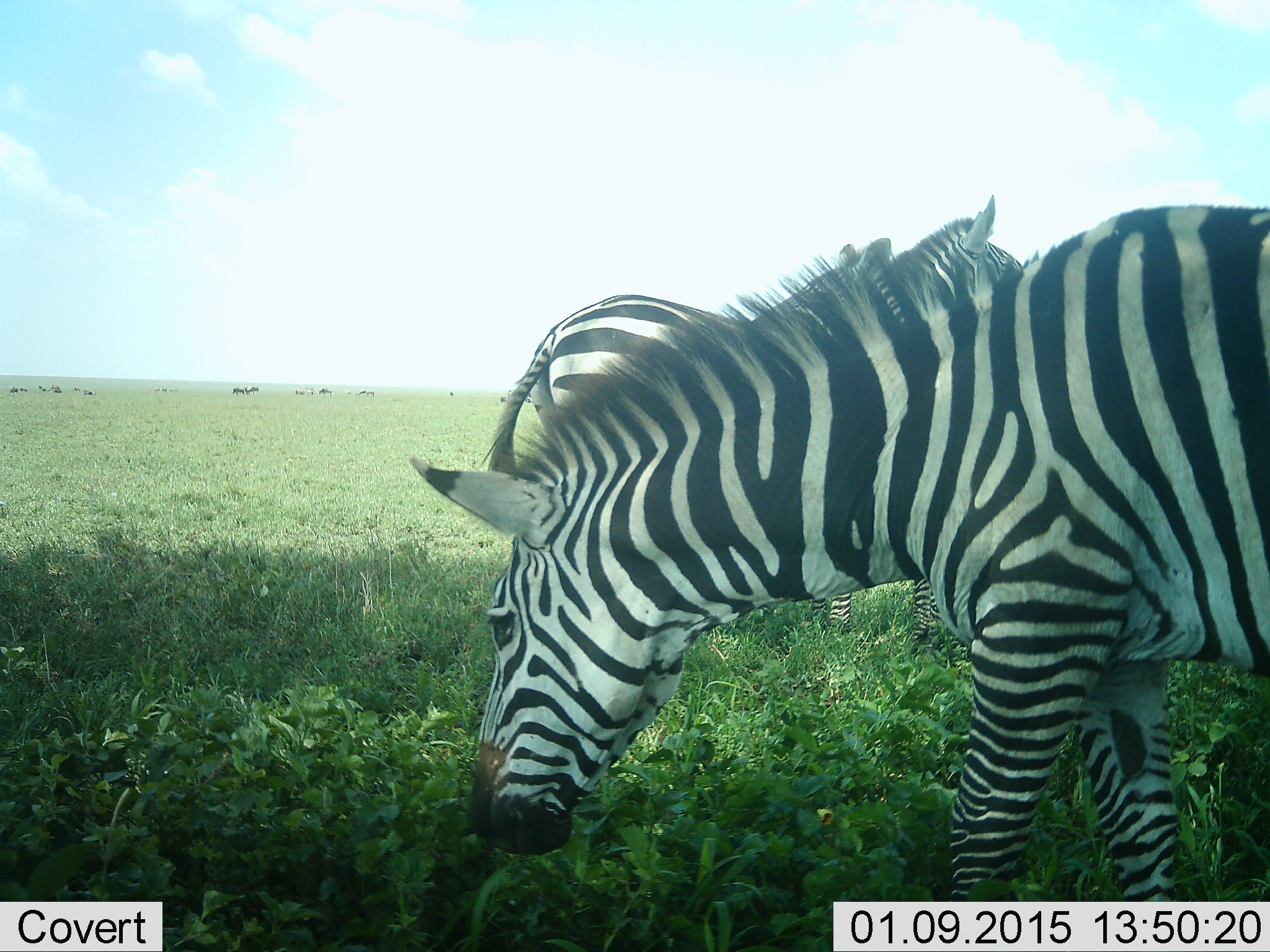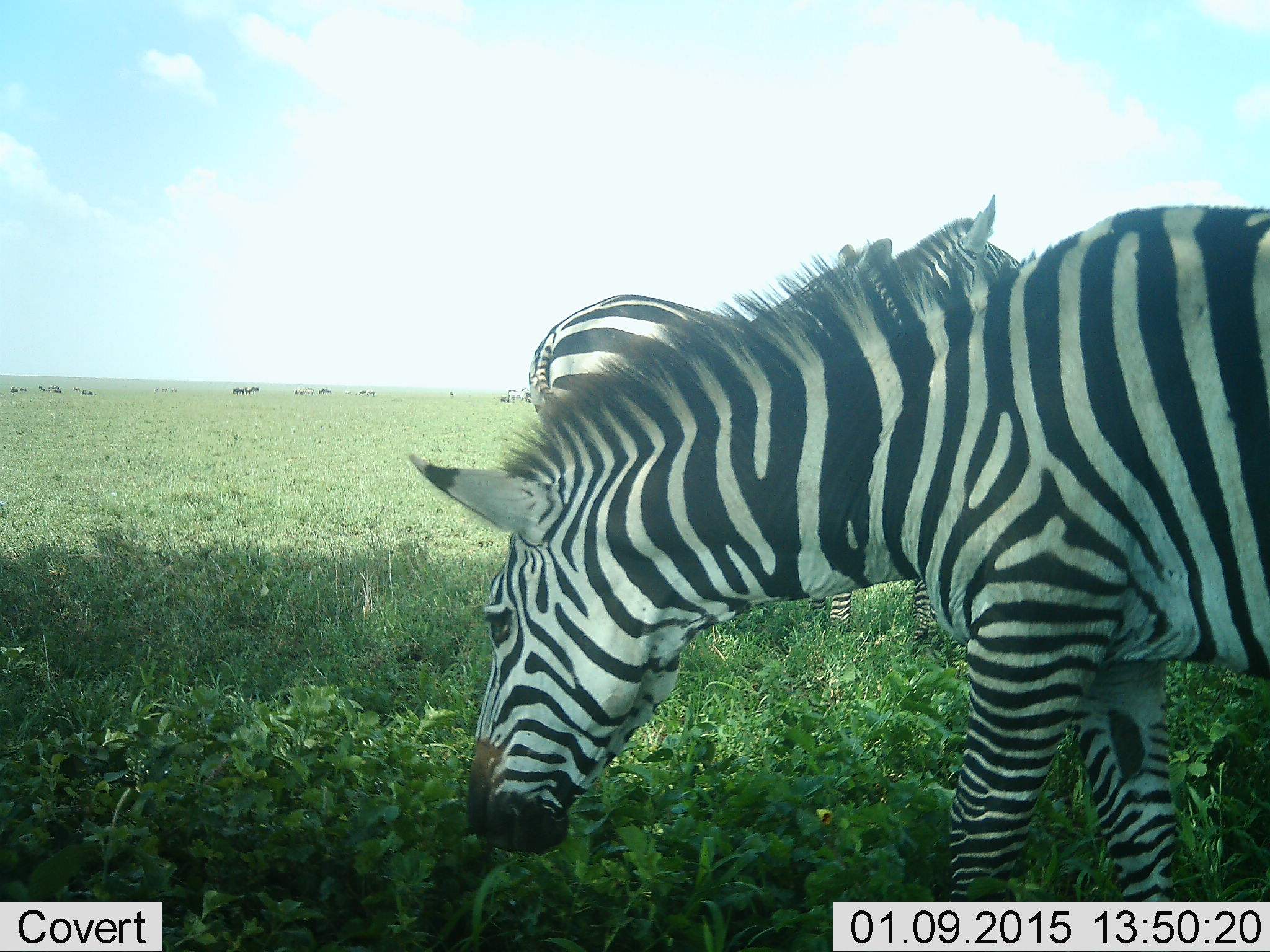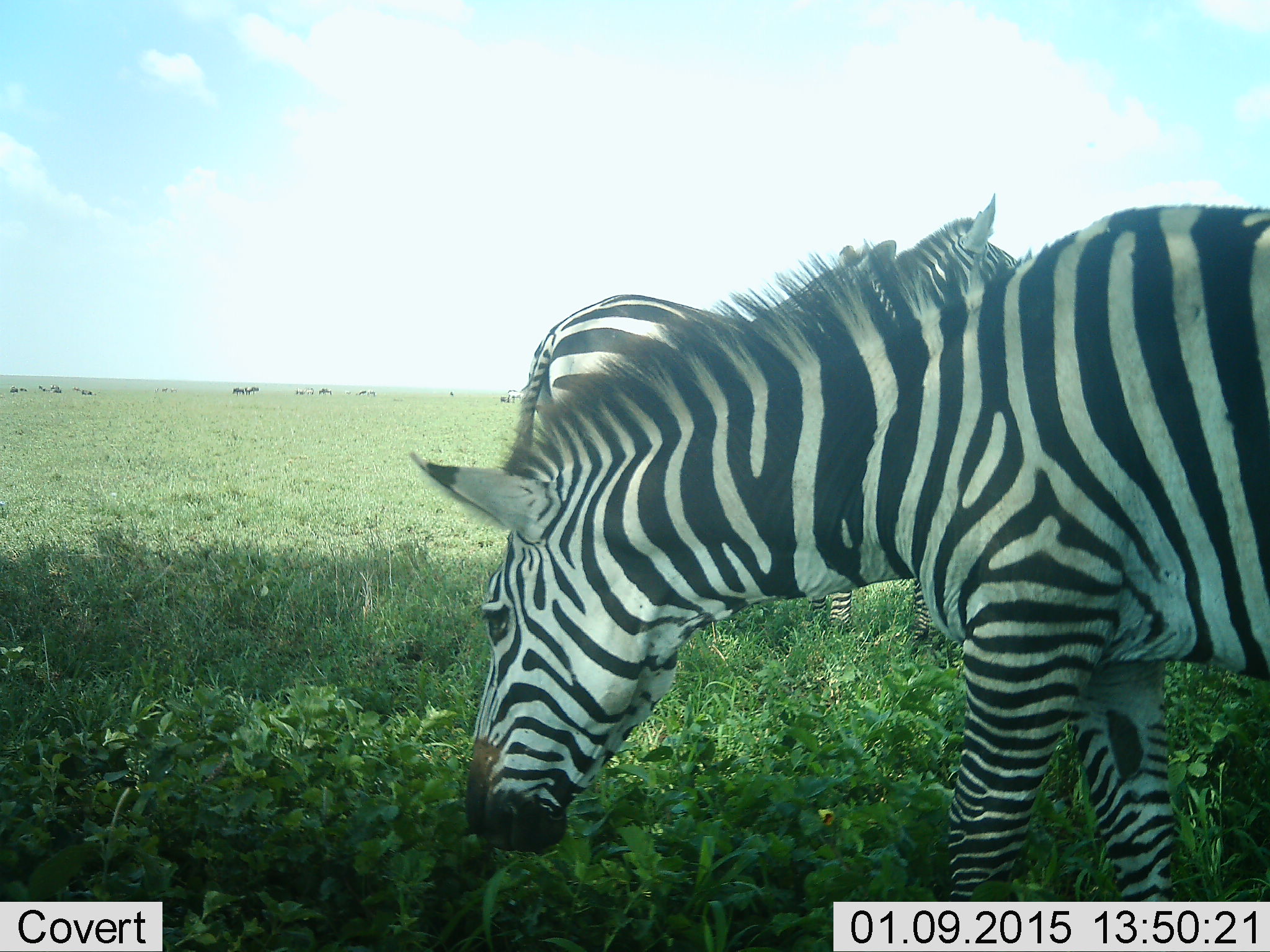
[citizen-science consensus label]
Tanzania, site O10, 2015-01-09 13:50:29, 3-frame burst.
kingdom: Animalia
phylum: Chordata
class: Mammalia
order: Perissodactyla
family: Equidae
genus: Equus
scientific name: Equus quagga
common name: plains zebra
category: zebra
Zebra (plains zebra) (Equus quagga), count 3. Behavior (volunteer vote fractions): standing 60%, resting 10%, moving 10%, interacting 0%. Young present (vote fraction): 0%. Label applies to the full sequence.